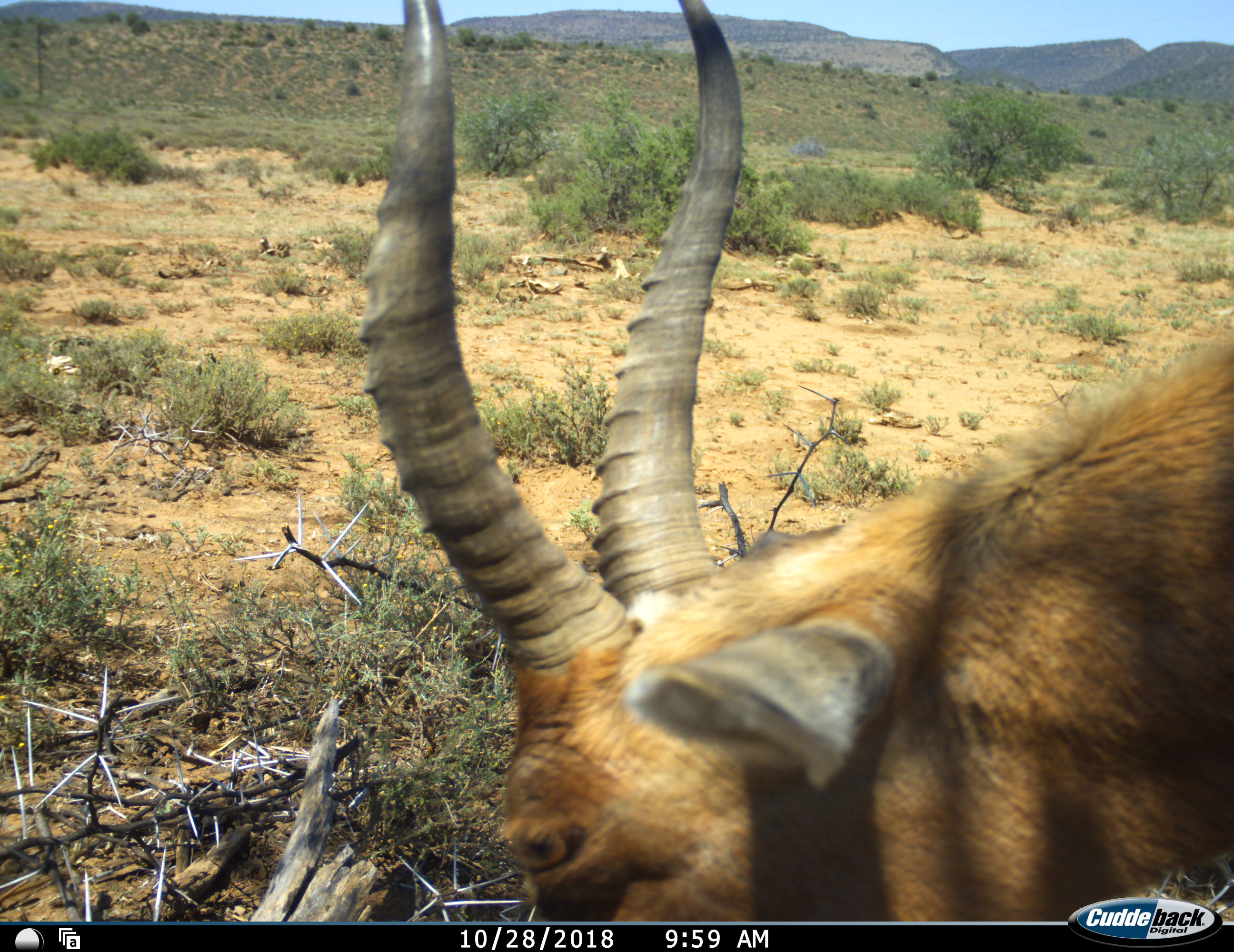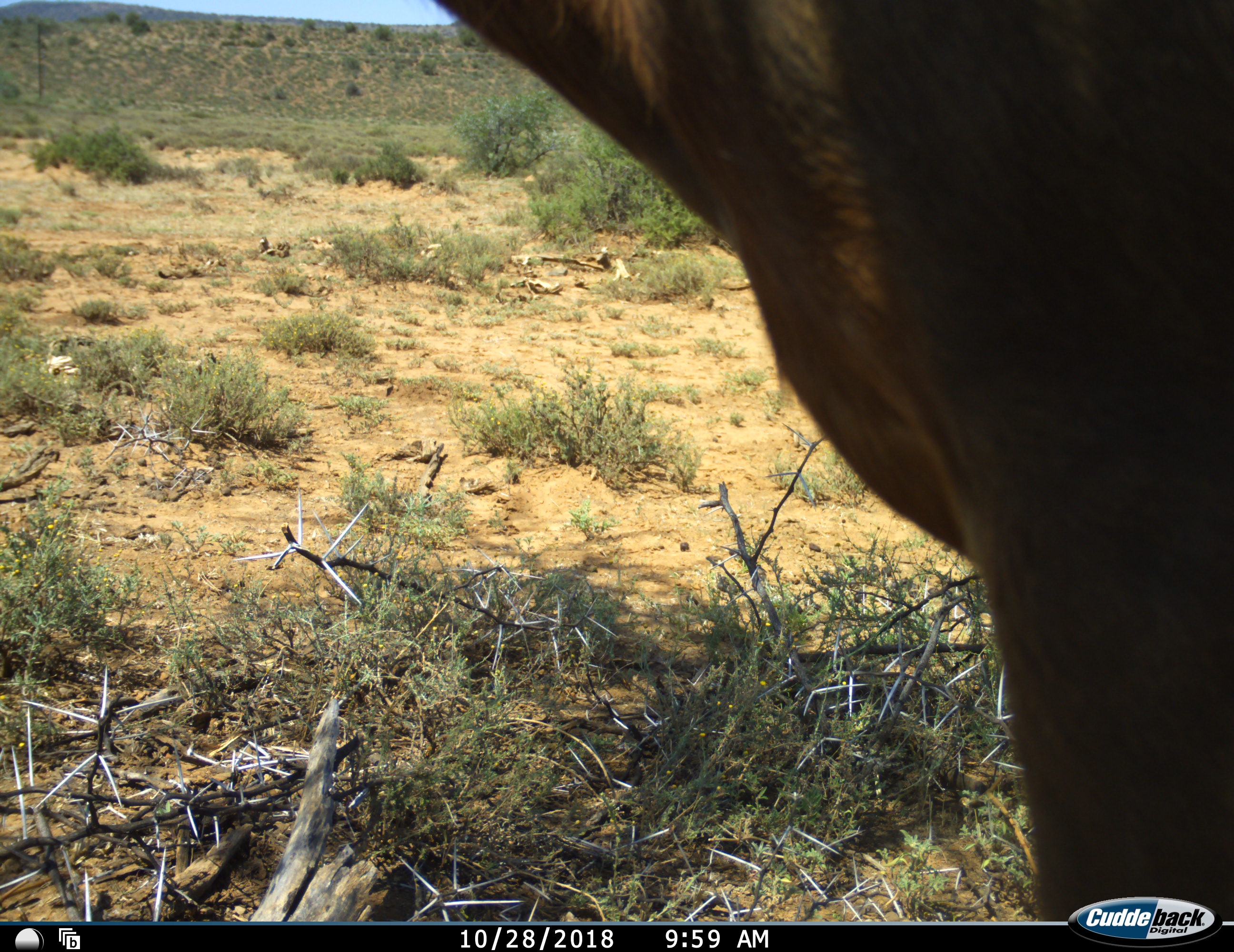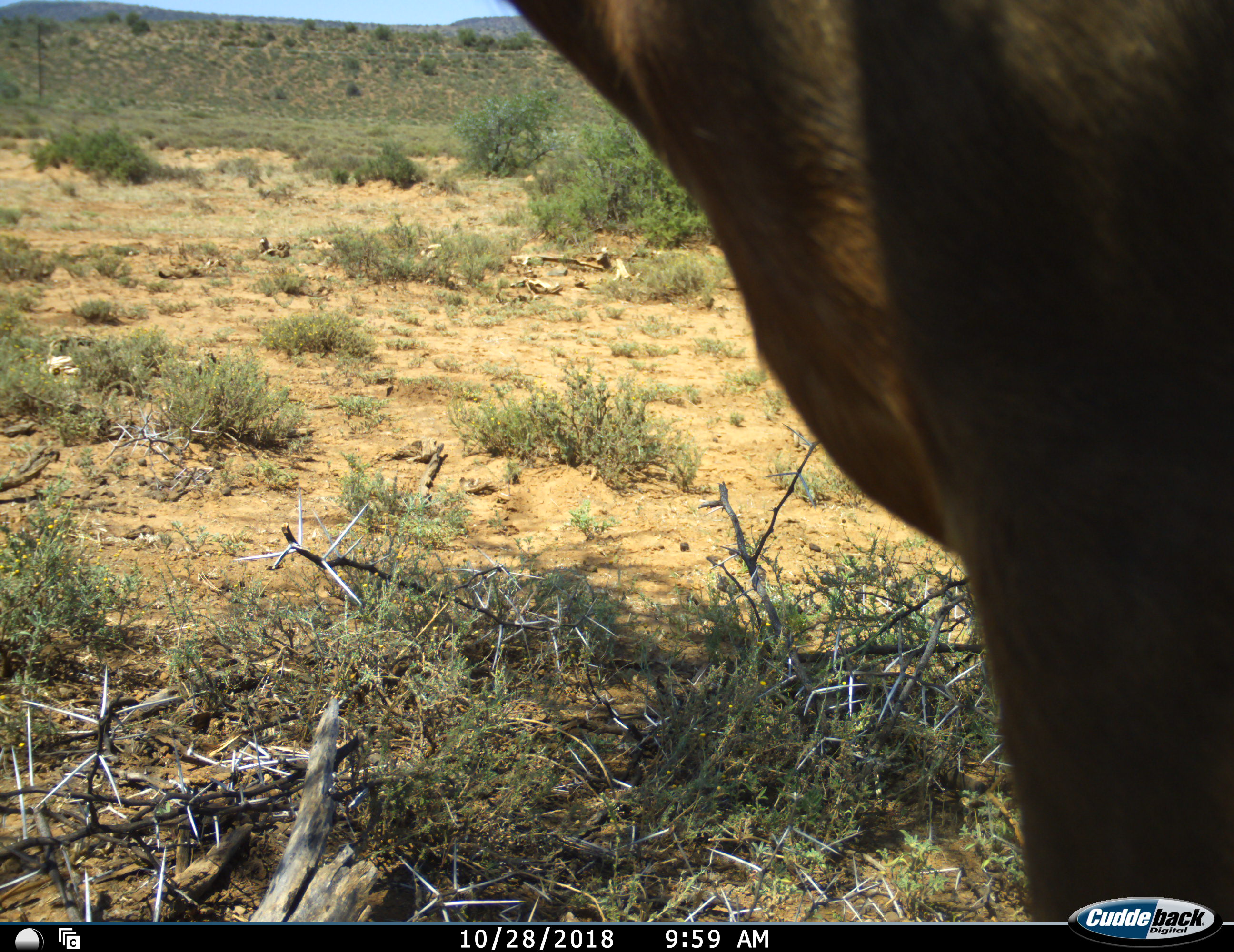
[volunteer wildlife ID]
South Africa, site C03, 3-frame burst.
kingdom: Animalia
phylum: Chordata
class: Mammalia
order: Artiodactyla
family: Bovidae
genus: Damaliscus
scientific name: Damaliscus pygargus phillipsi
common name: blesbok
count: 1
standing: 38%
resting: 12%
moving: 12%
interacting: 0%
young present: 0%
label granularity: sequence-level